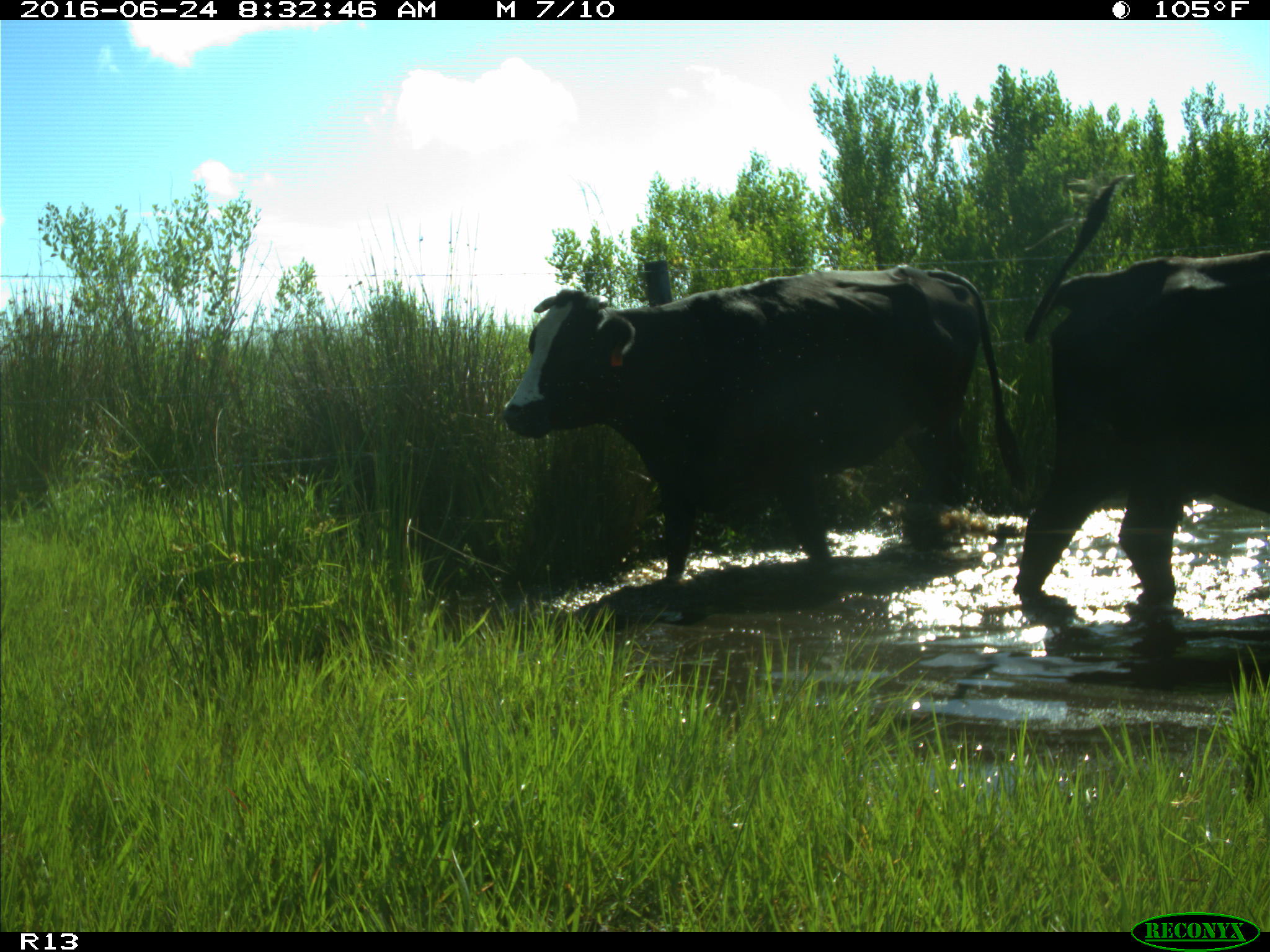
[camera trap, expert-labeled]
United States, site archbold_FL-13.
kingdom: Animalia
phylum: Chordata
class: Mammalia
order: Artiodactyla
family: Bovidae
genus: Bos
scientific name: Bos taurus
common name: domestic cow